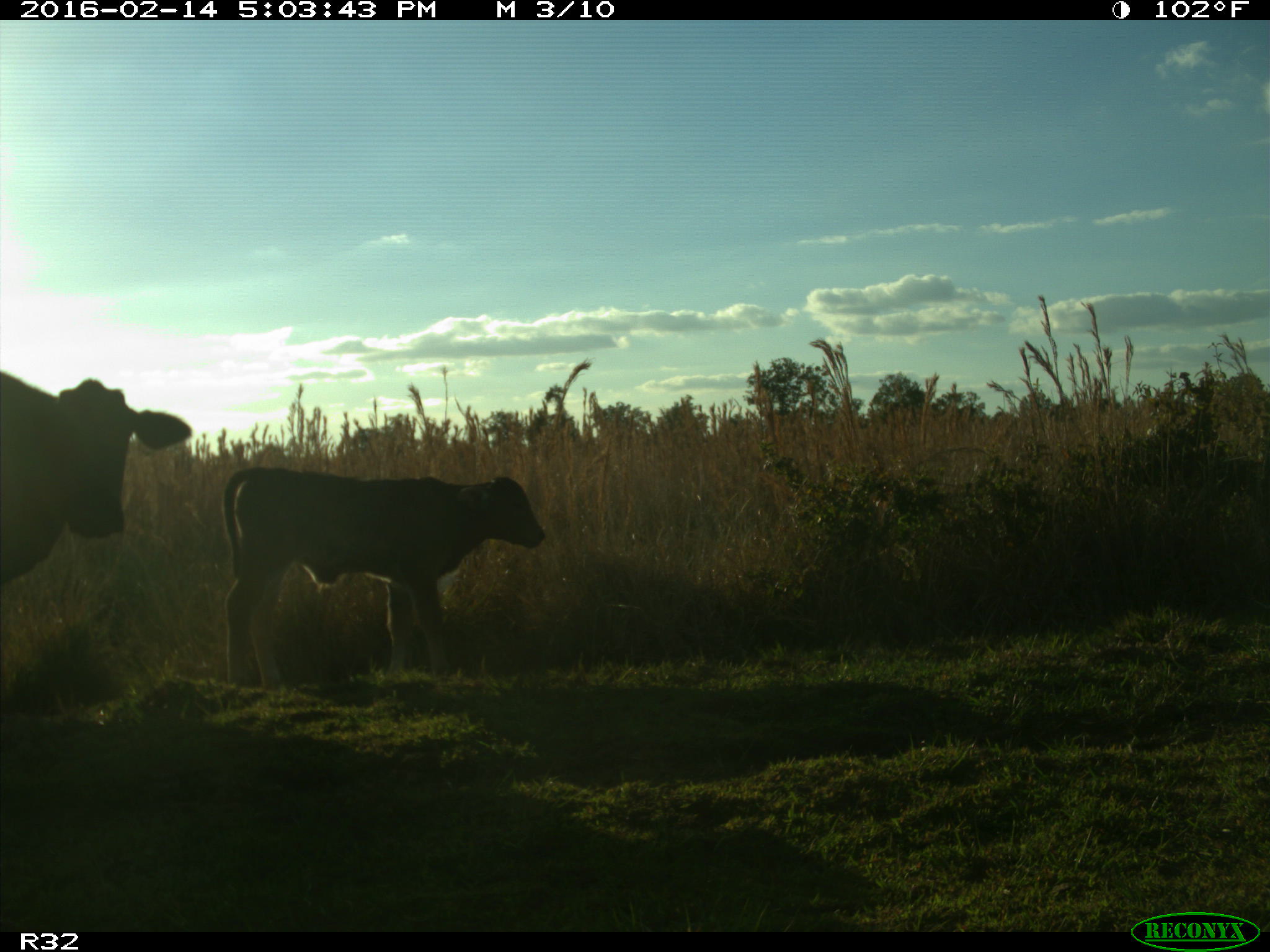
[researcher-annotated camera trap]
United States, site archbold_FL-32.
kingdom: Animalia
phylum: Chordata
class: Mammalia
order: Artiodactyla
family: Bovidae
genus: Bos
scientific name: Bos taurus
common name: domestic cow